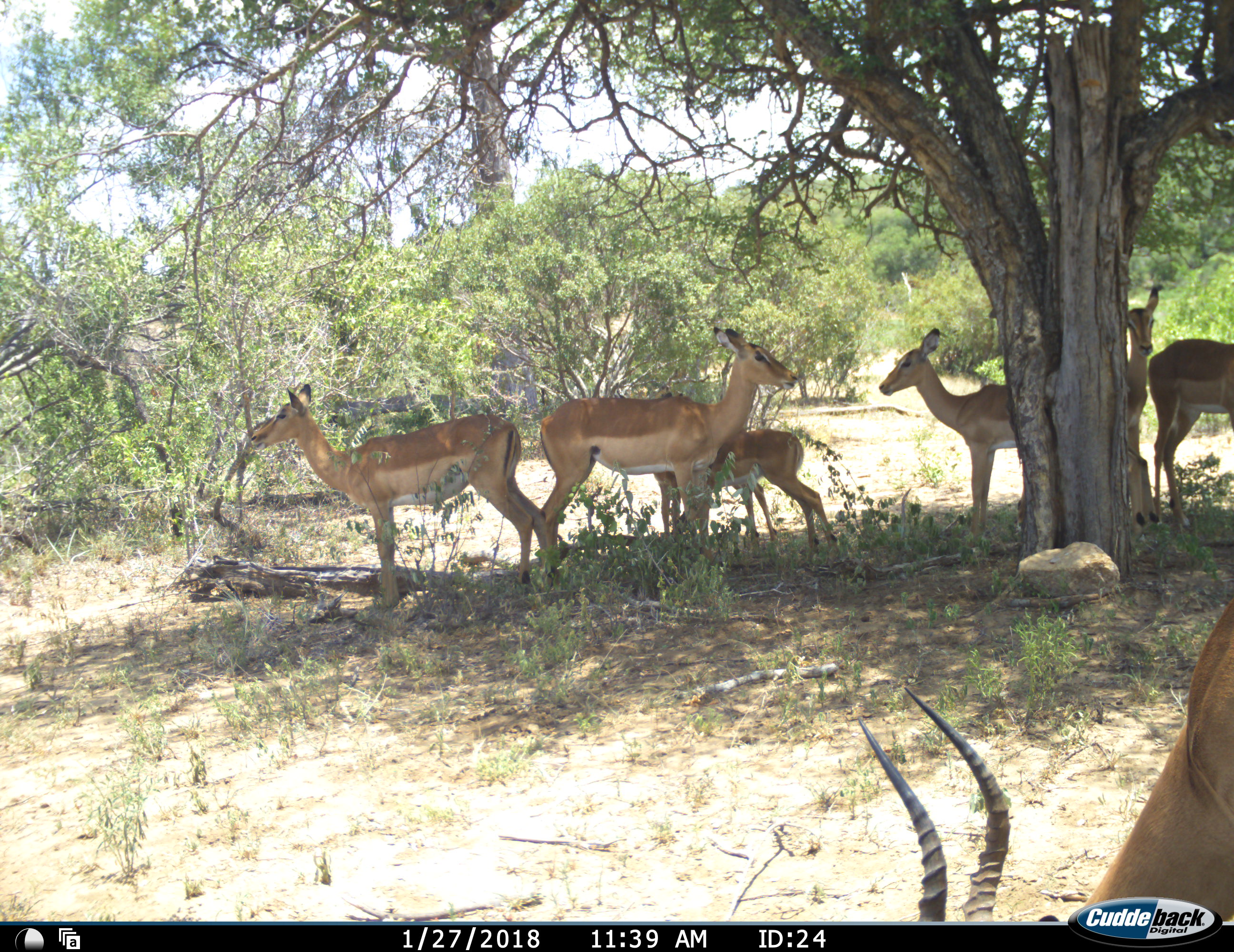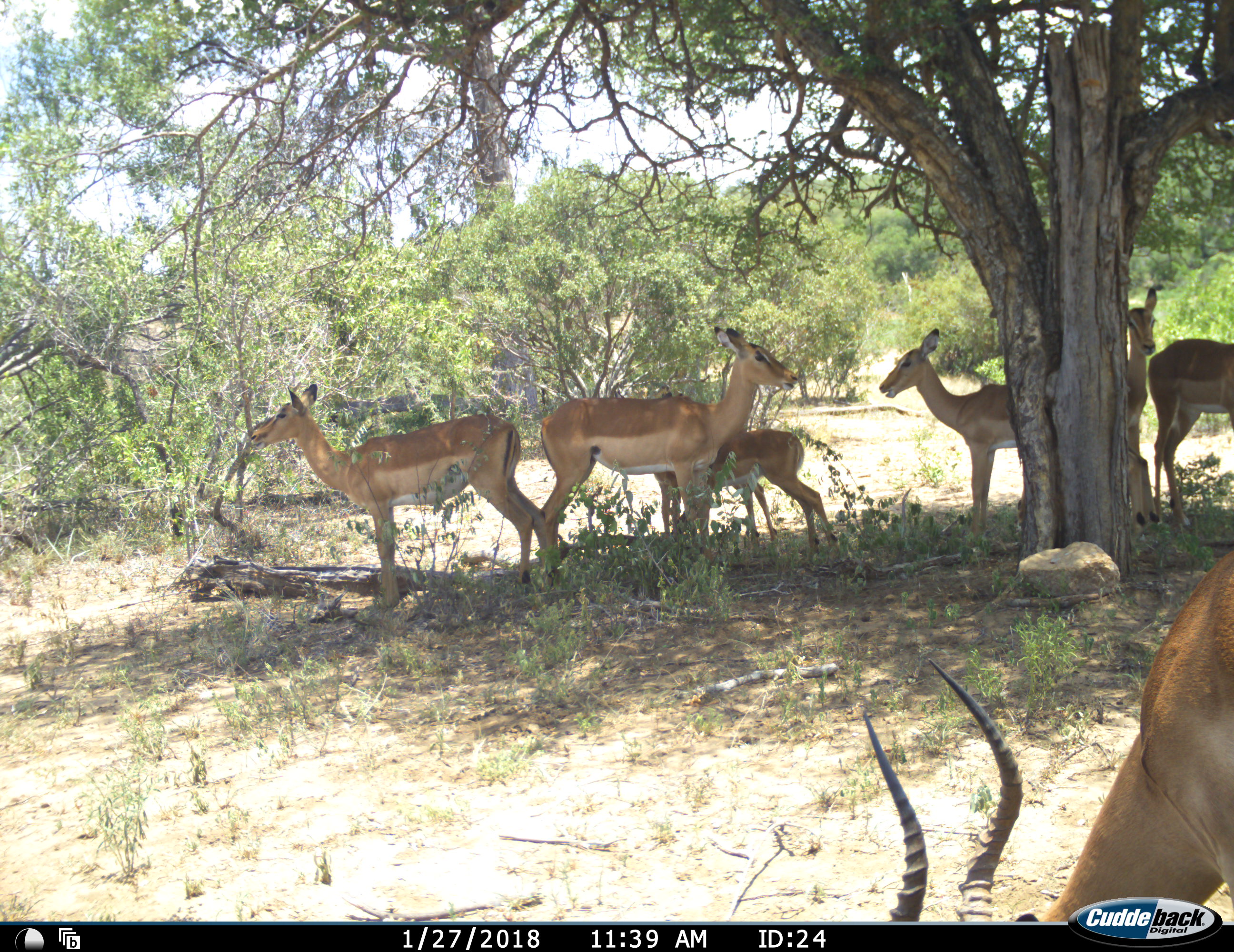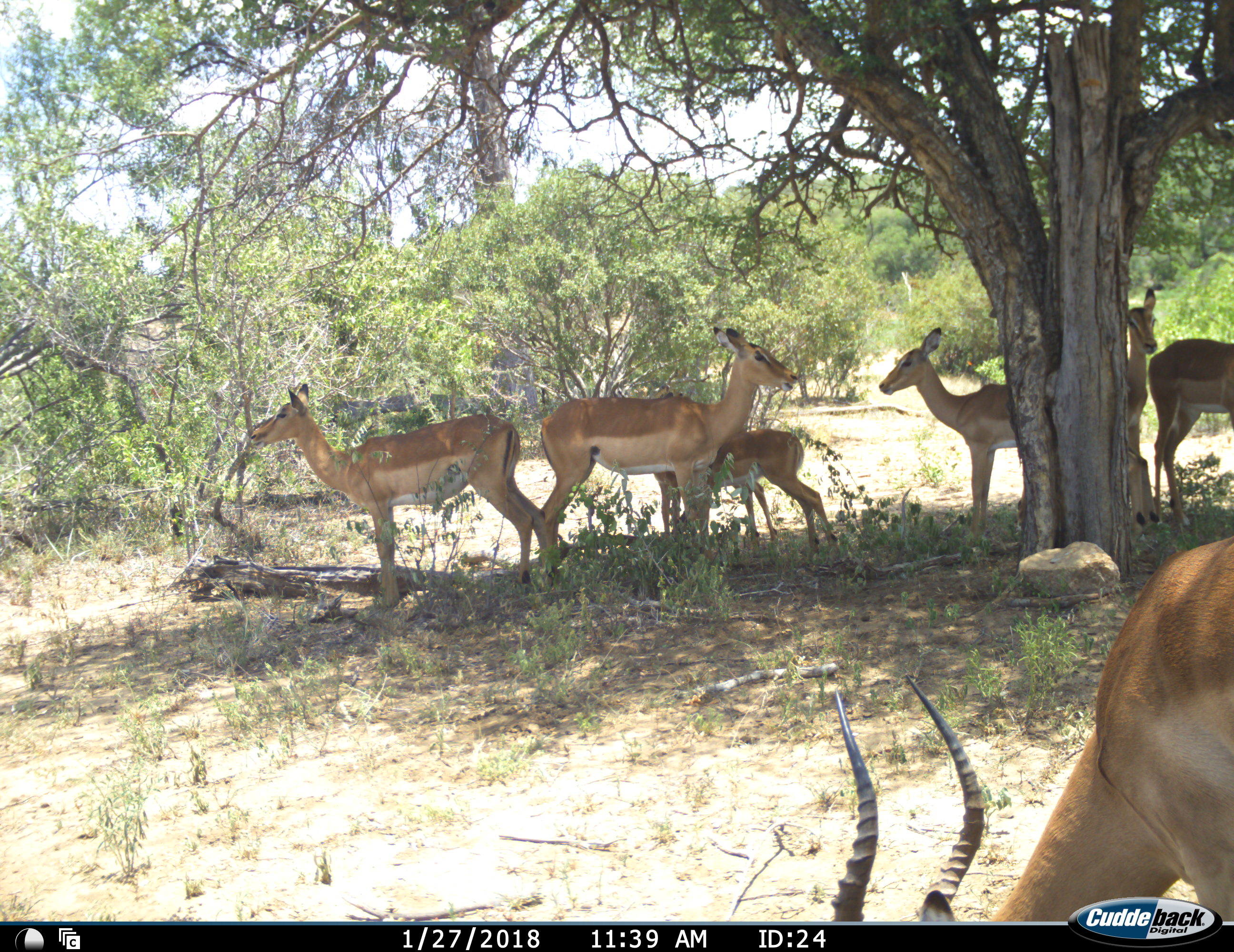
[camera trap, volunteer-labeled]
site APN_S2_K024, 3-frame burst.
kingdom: Animalia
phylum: Chordata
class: Mammalia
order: Artiodactyla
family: Bovidae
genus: Aepyceros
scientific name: Aepyceros melampus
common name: impala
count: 8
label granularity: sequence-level